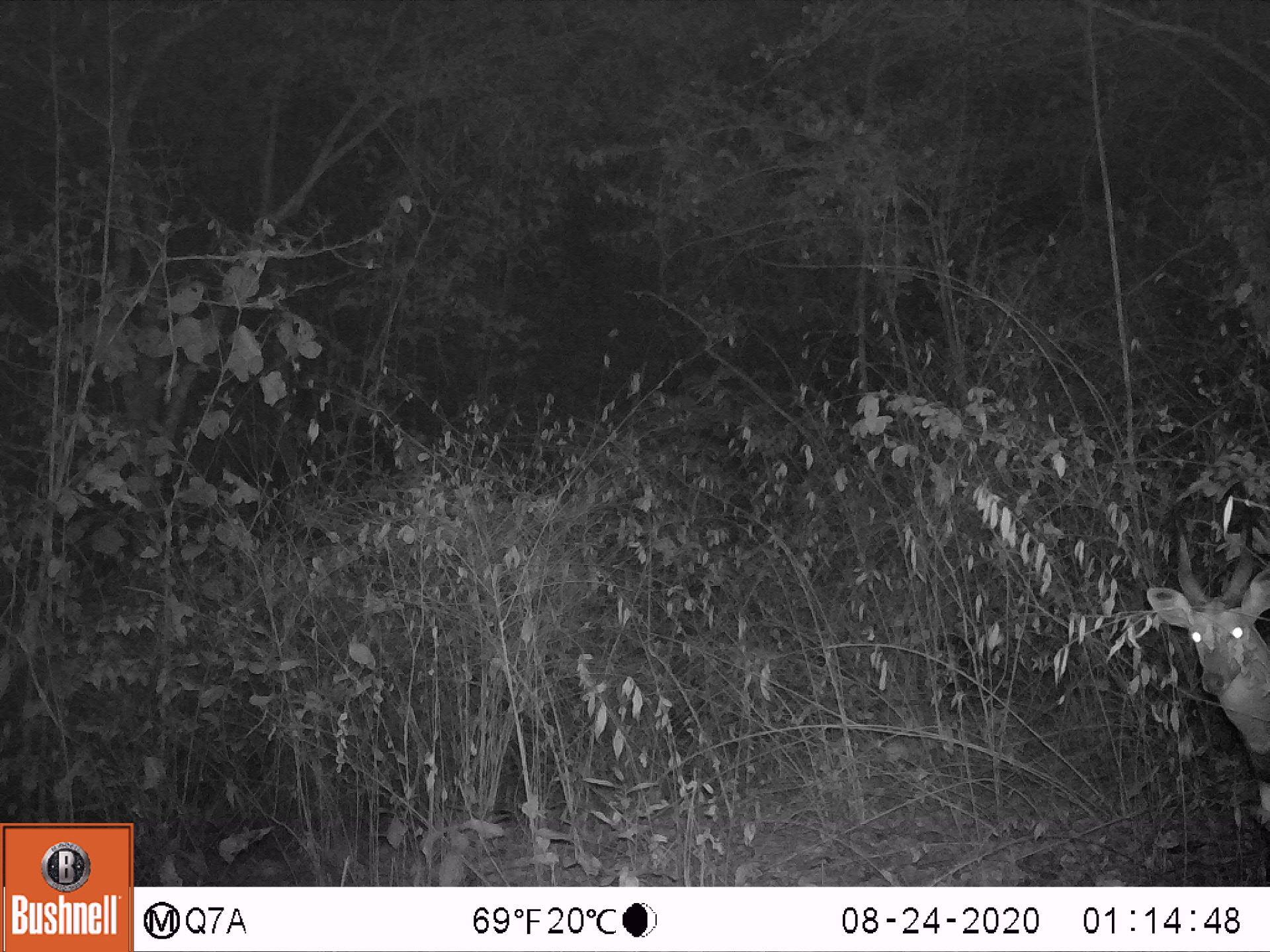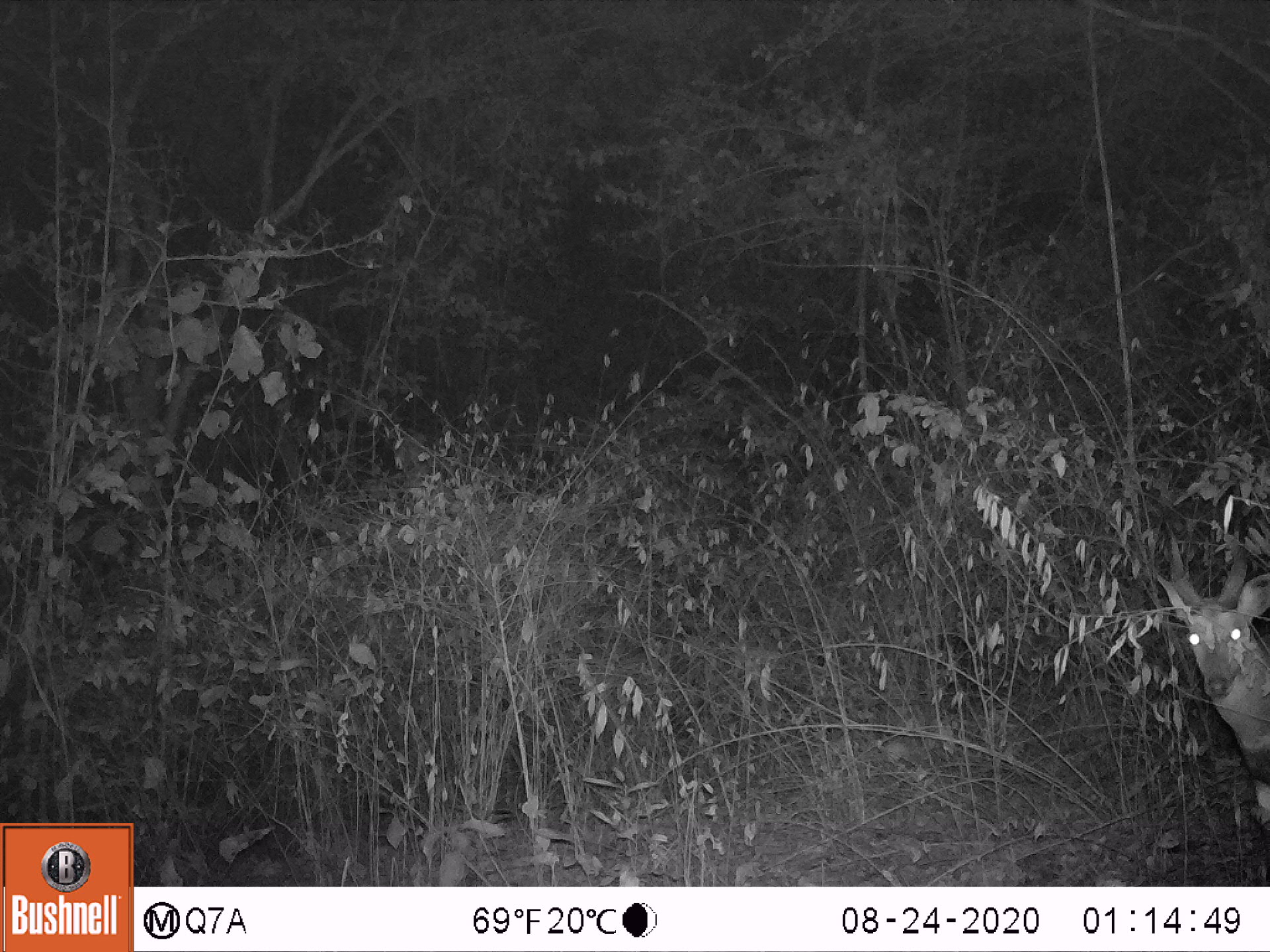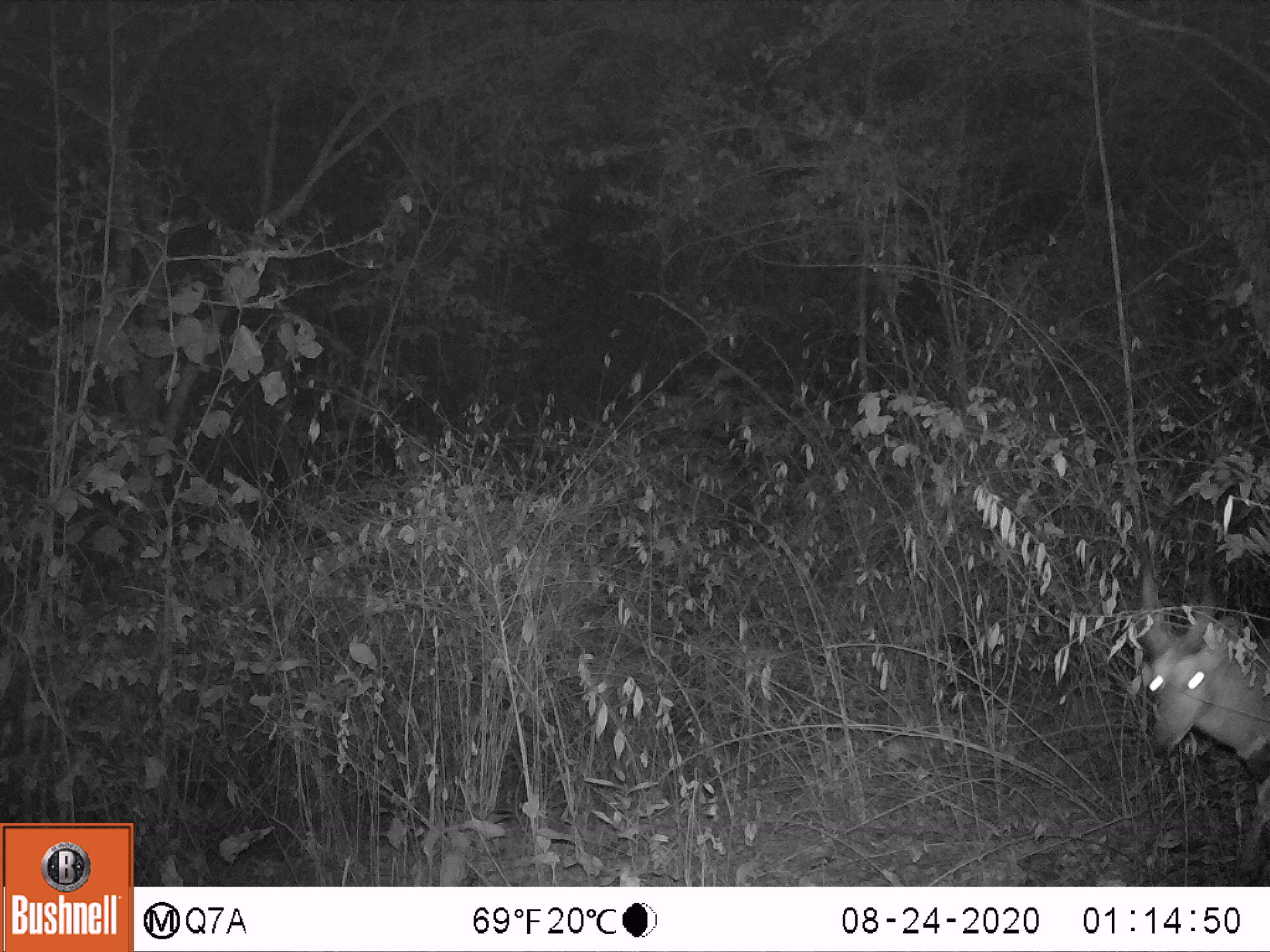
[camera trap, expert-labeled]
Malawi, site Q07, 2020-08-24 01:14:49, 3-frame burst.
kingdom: Animalia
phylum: Chordata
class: Mammalia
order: Artiodactyla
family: Bovidae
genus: Tragelaphus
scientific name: Tragelaphus sylvaticus sylvaticus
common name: cape bushbuck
Cape bushbuck (Tragelaphus sylvaticus sylvaticus), count 1.